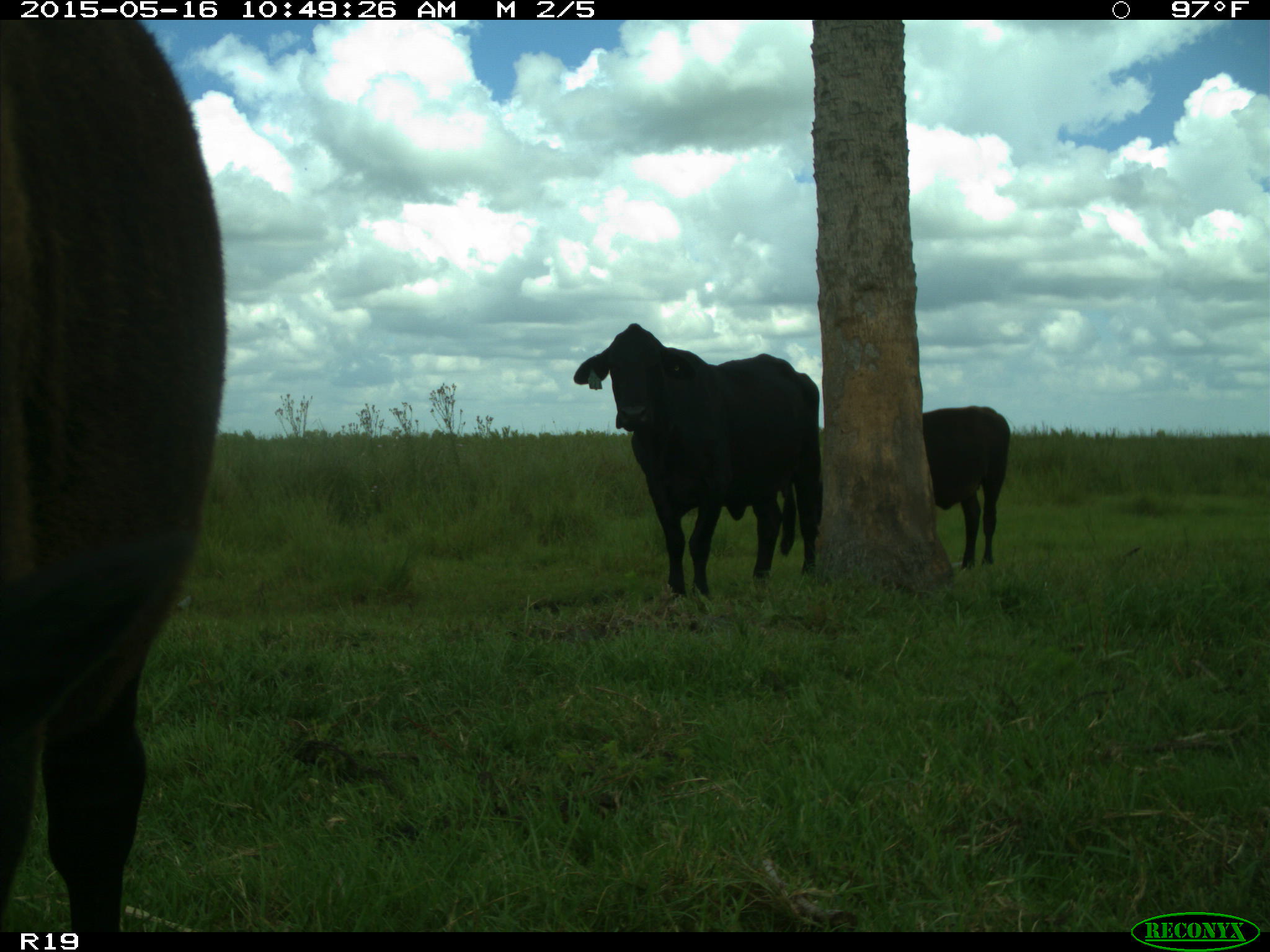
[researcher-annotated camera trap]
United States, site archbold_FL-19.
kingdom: Animalia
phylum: Chordata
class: Mammalia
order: Artiodactyla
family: Bovidae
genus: Bos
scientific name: Bos taurus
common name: domestic cow